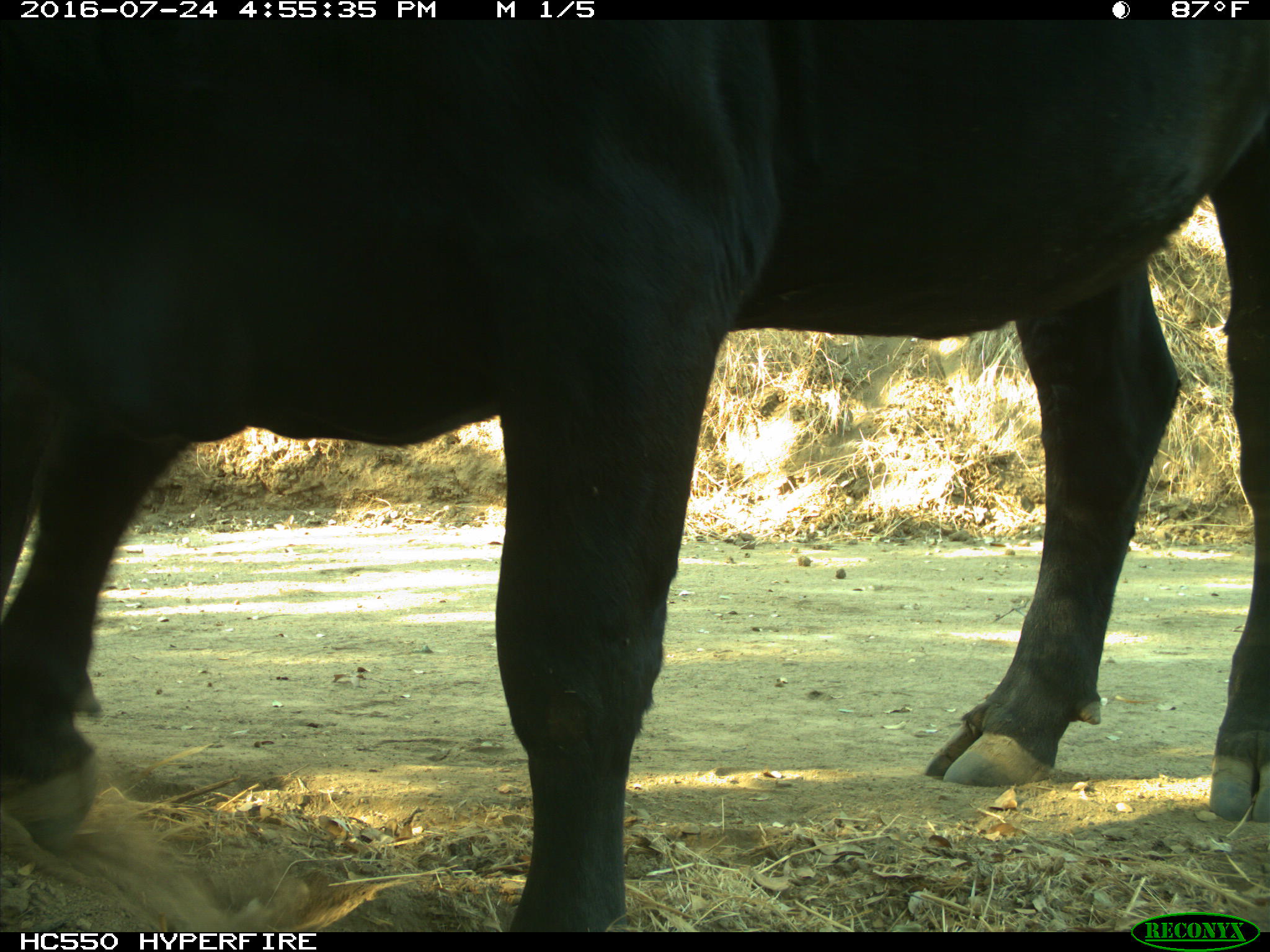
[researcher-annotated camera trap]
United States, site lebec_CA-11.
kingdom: Animalia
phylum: Chordata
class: Mammalia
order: Artiodactyla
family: Bovidae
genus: Bos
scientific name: Bos taurus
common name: domestic cow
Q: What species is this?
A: Bos taurus (domestic cow).